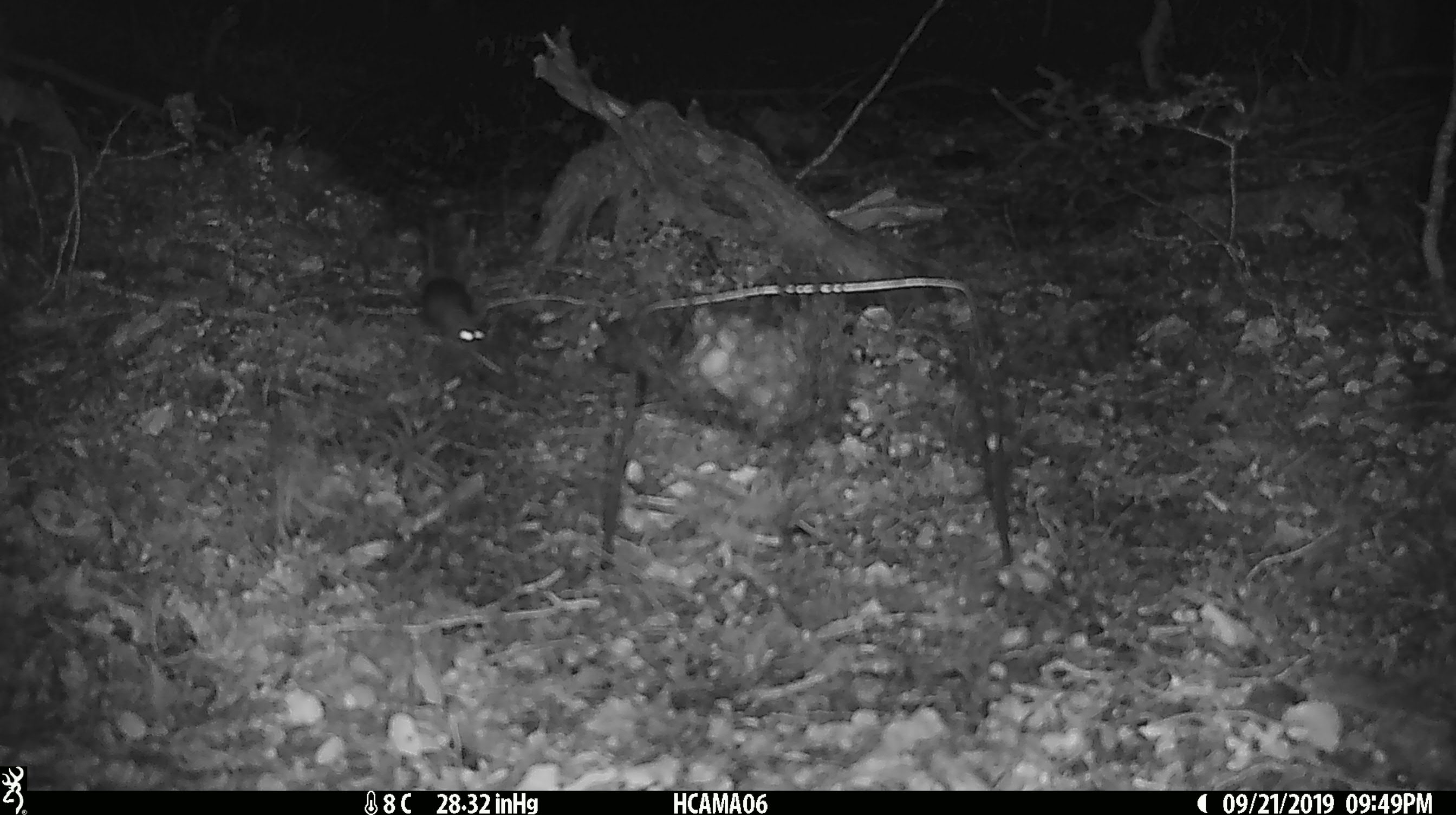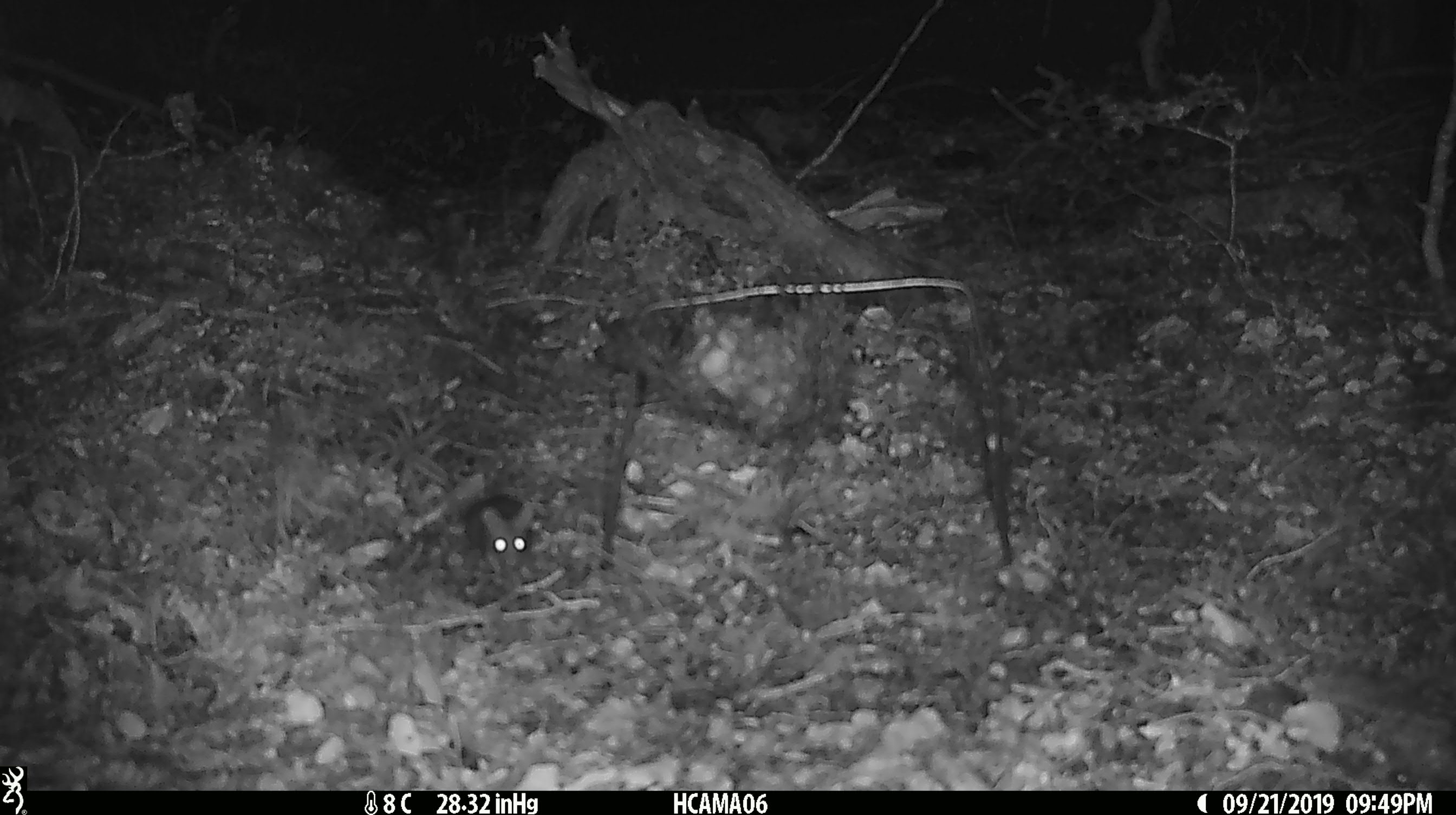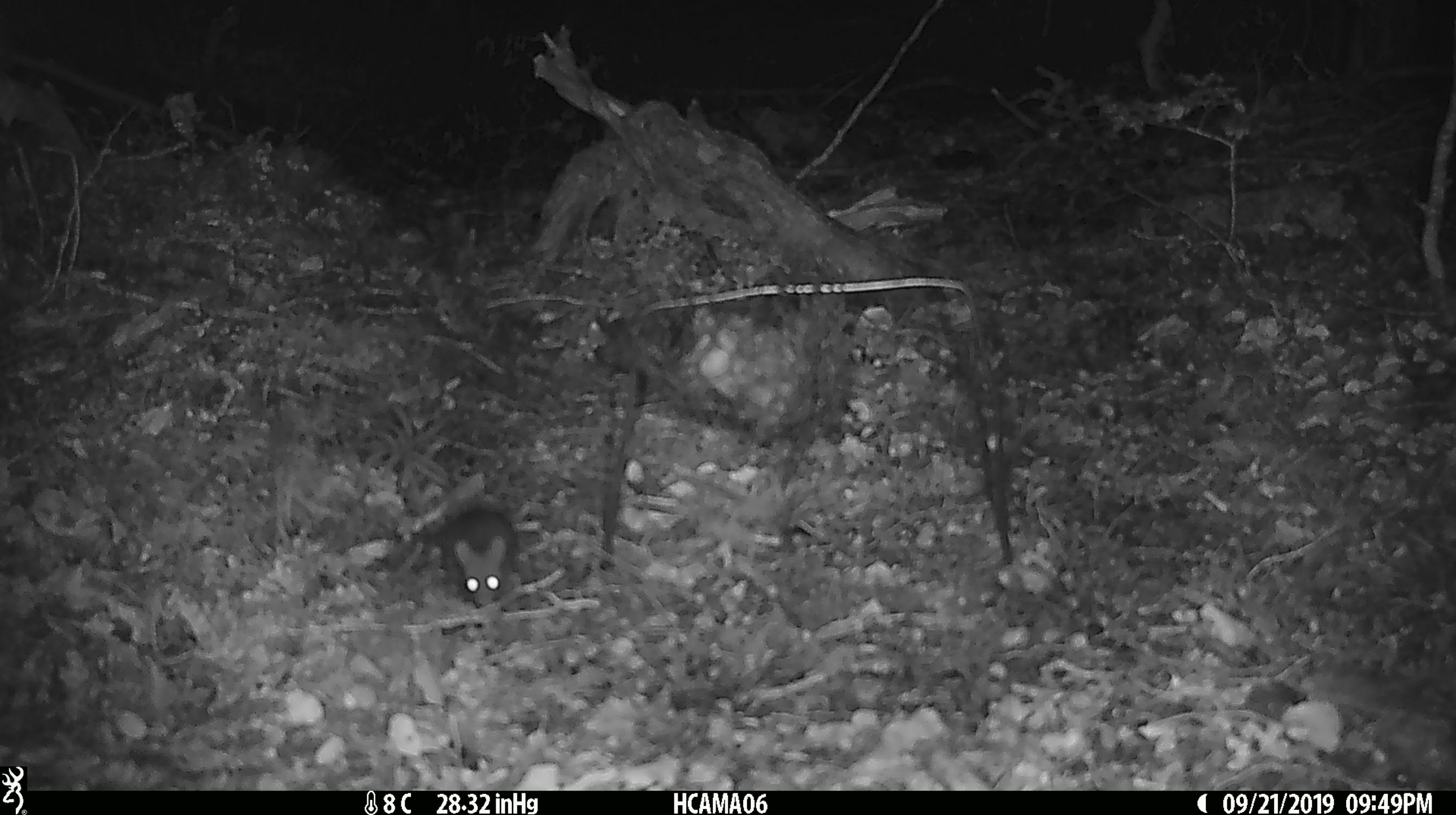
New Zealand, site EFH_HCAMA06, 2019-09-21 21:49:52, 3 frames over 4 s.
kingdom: Animalia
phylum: Chordata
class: Mammalia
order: Rodentia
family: Muridae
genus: Mus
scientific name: Mus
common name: mouse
Mouse (Mus).